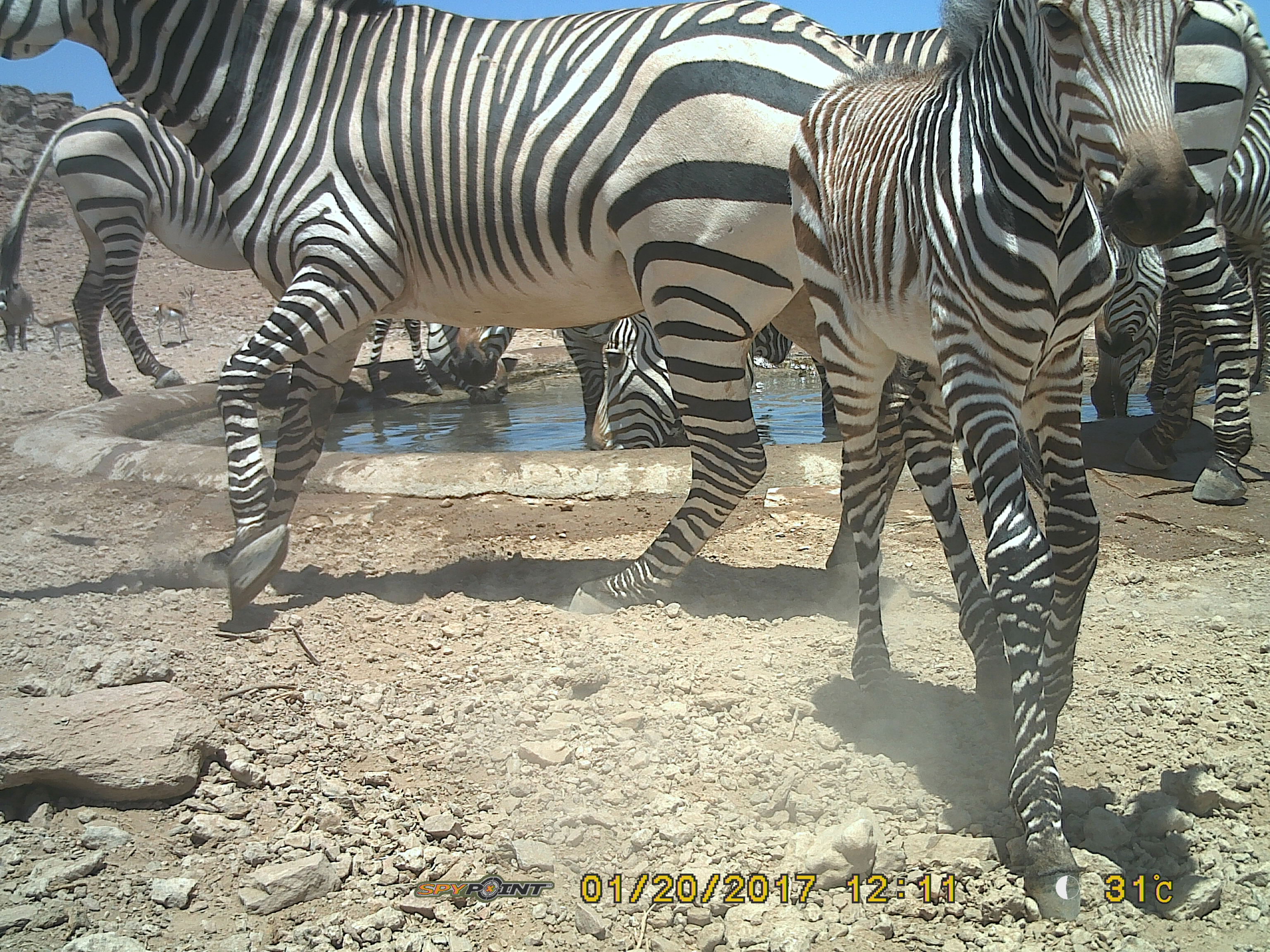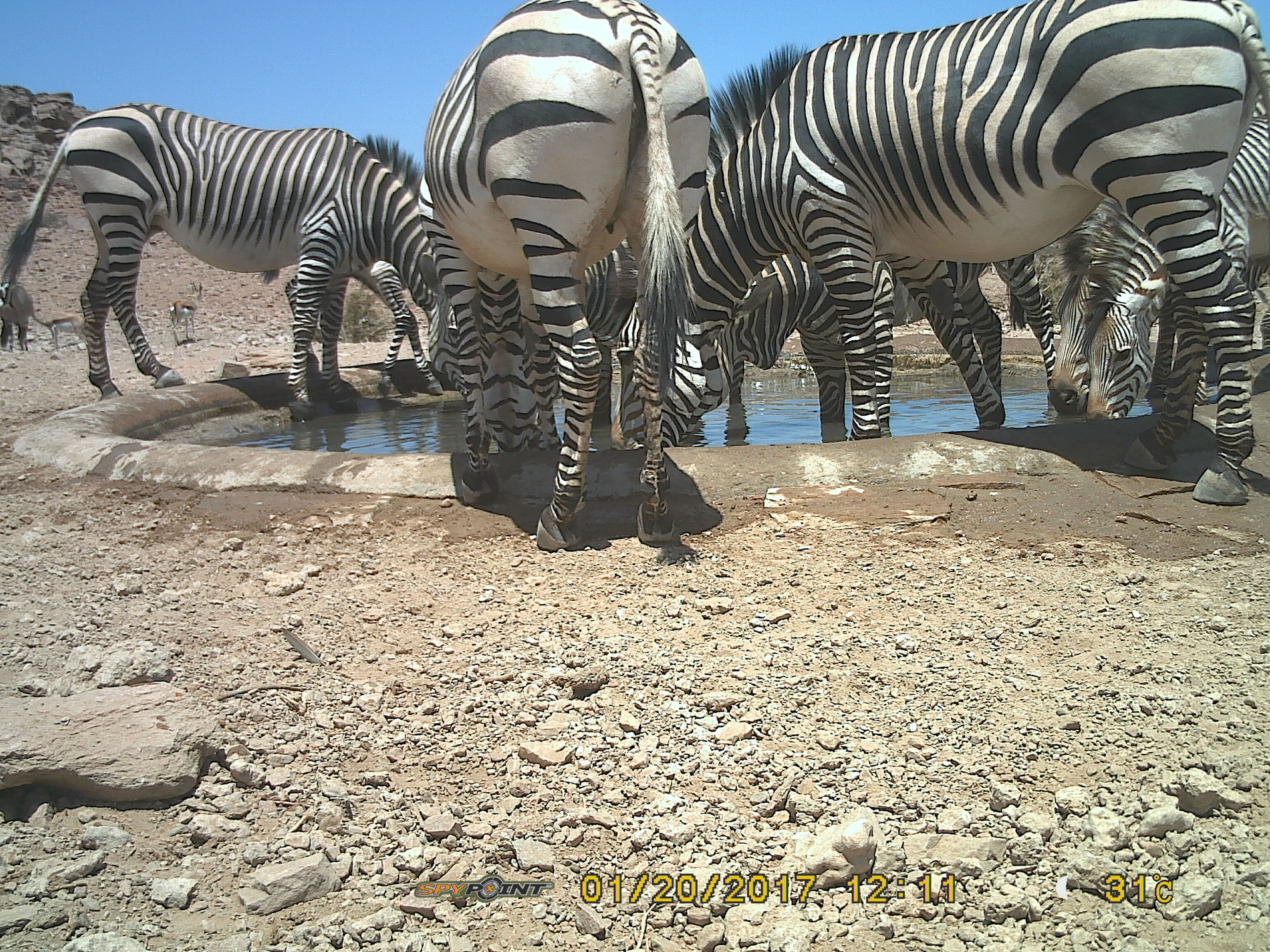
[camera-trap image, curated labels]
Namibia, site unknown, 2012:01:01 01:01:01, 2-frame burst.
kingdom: Animalia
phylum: Chordata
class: Mammalia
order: Perissodactyla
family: Equidae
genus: Equus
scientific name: Equus zebra hartmannae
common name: hartmann's mountain zebra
Equus zebra hartmannae (hartmann's mountain zebra).